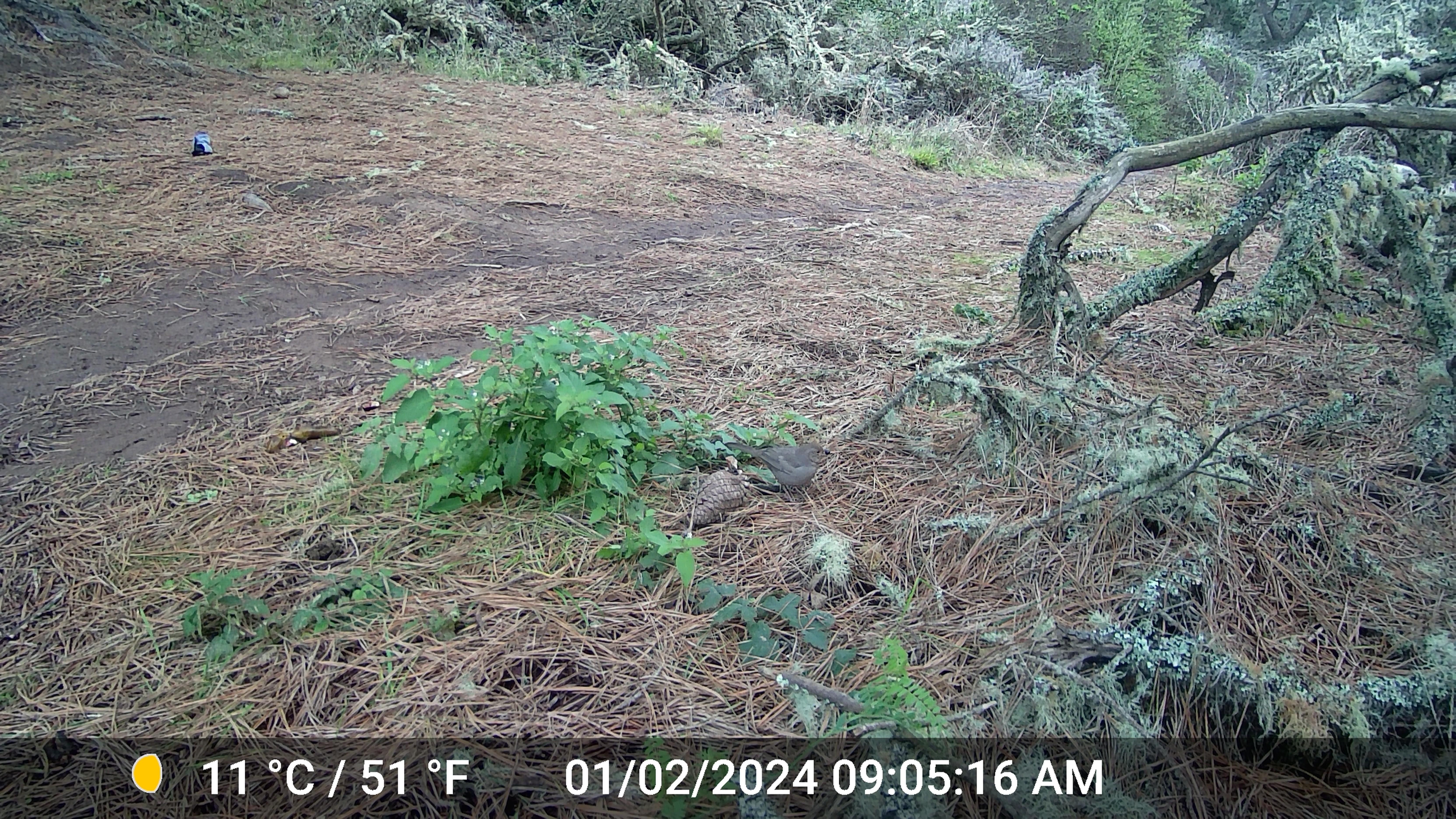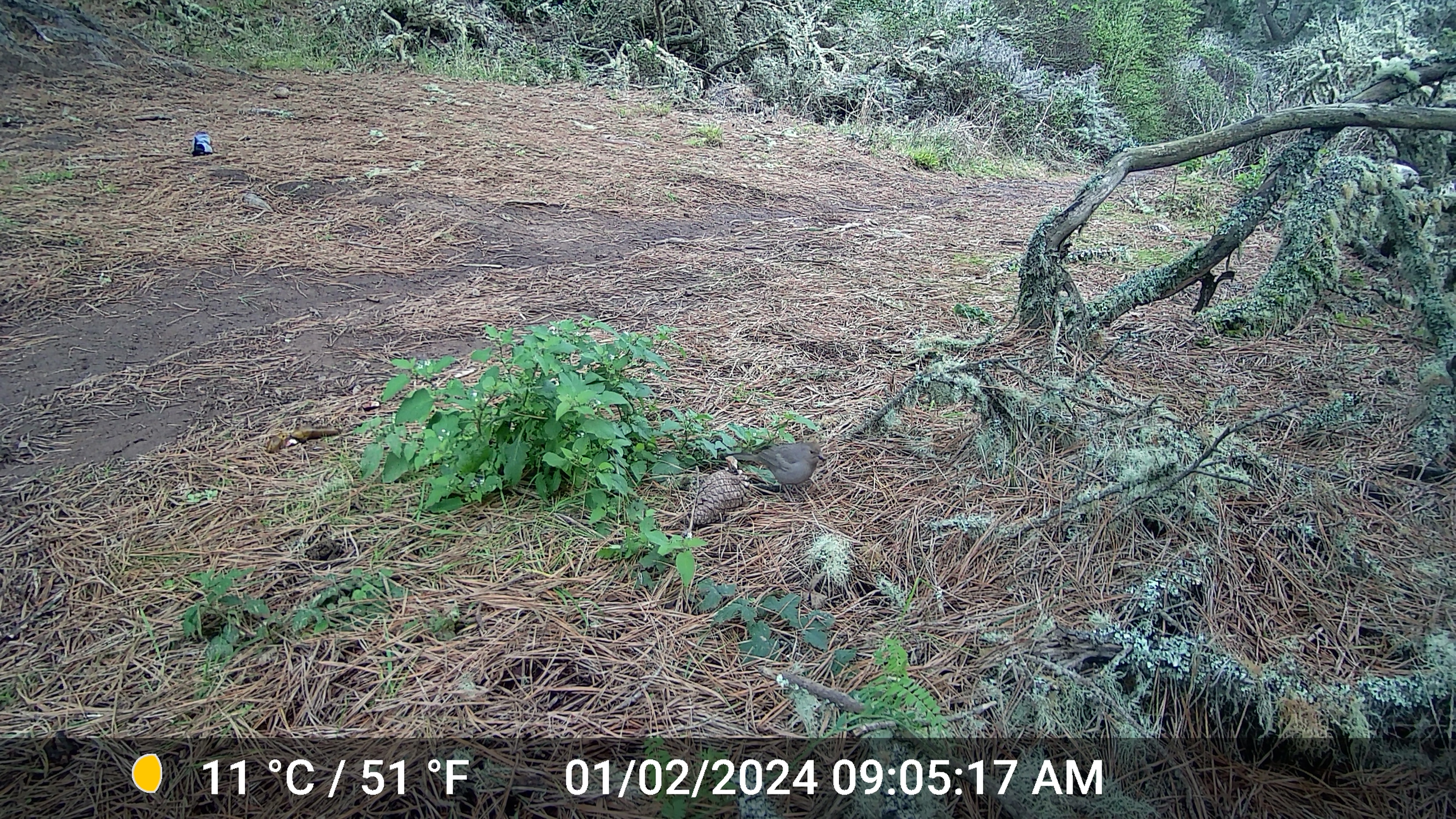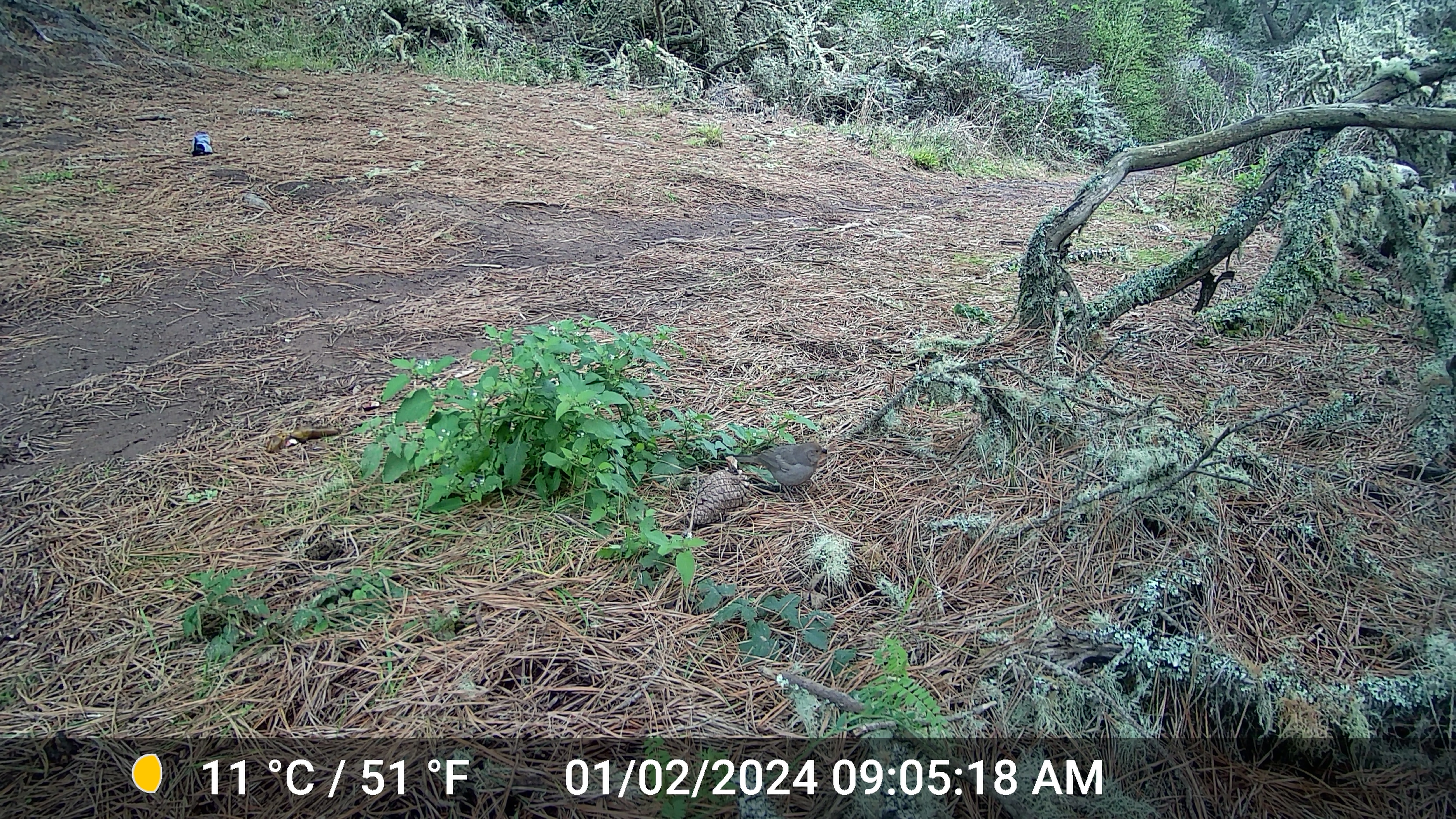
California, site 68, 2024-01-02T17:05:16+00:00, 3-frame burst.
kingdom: Animalia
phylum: Chordata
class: Aves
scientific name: Aves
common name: bird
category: unknown bird